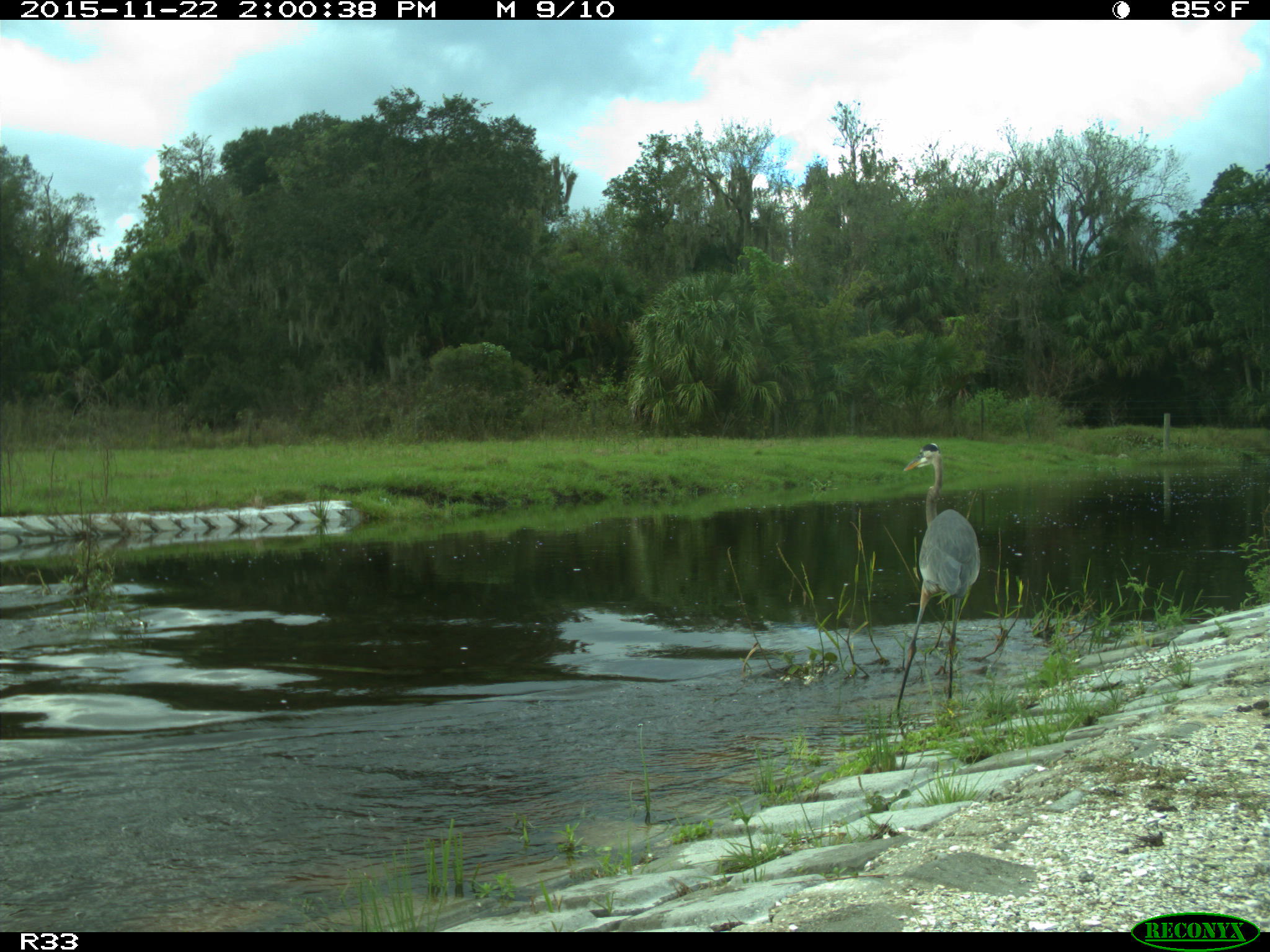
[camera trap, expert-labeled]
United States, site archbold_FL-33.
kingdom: Animalia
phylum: Chordata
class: Aves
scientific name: Aves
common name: birds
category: unidentified bird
Unidentified bird (birds) (Aves).